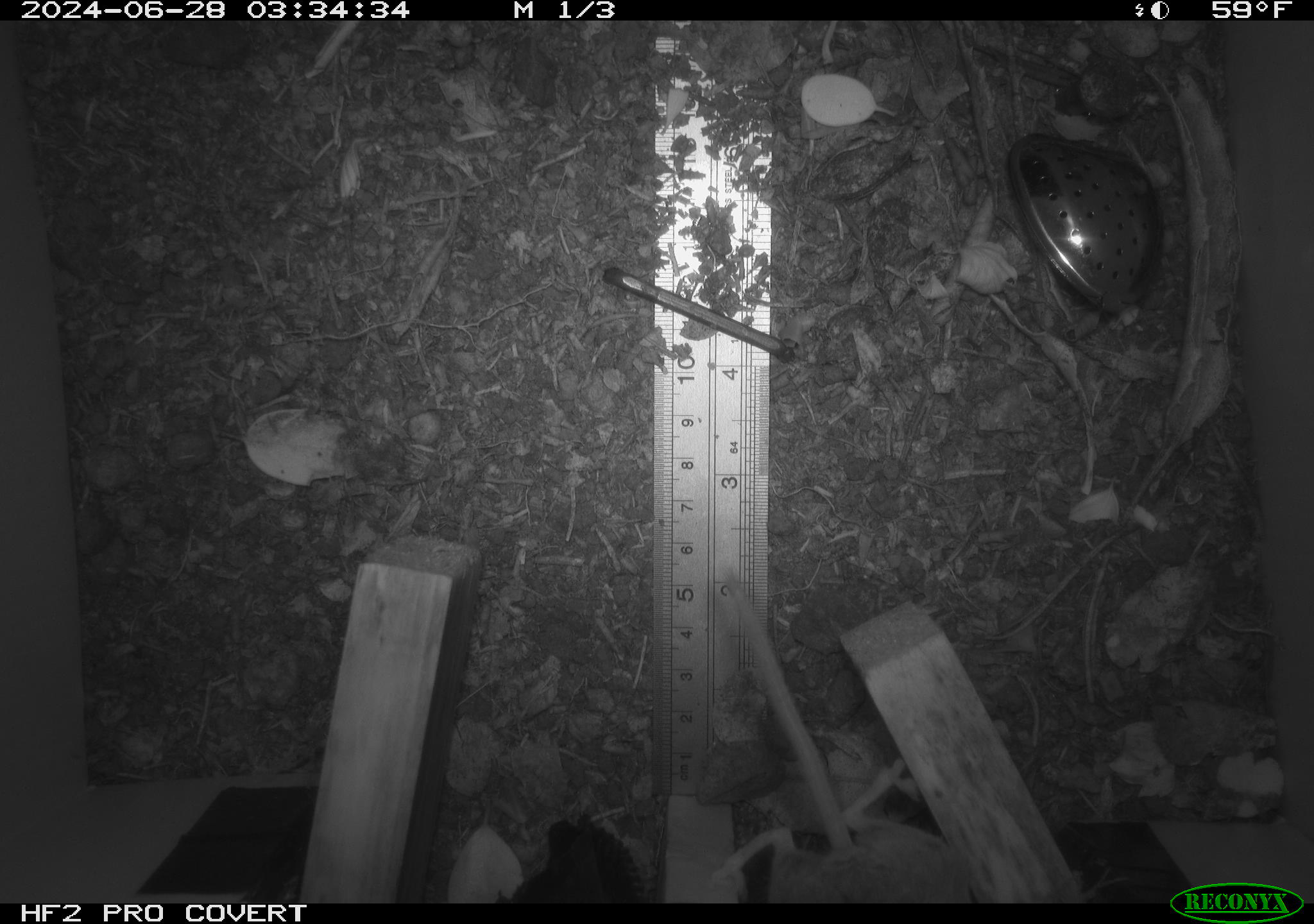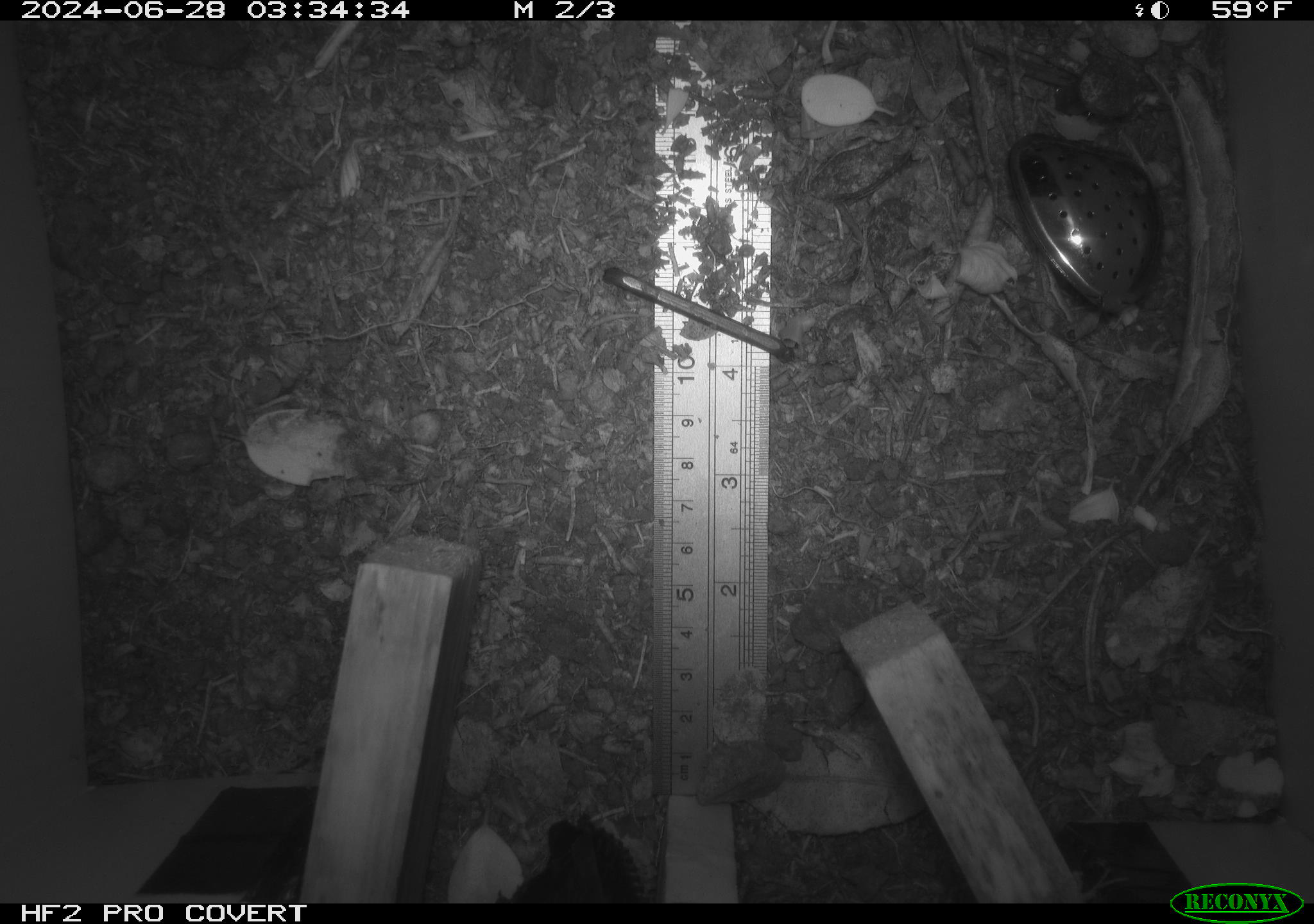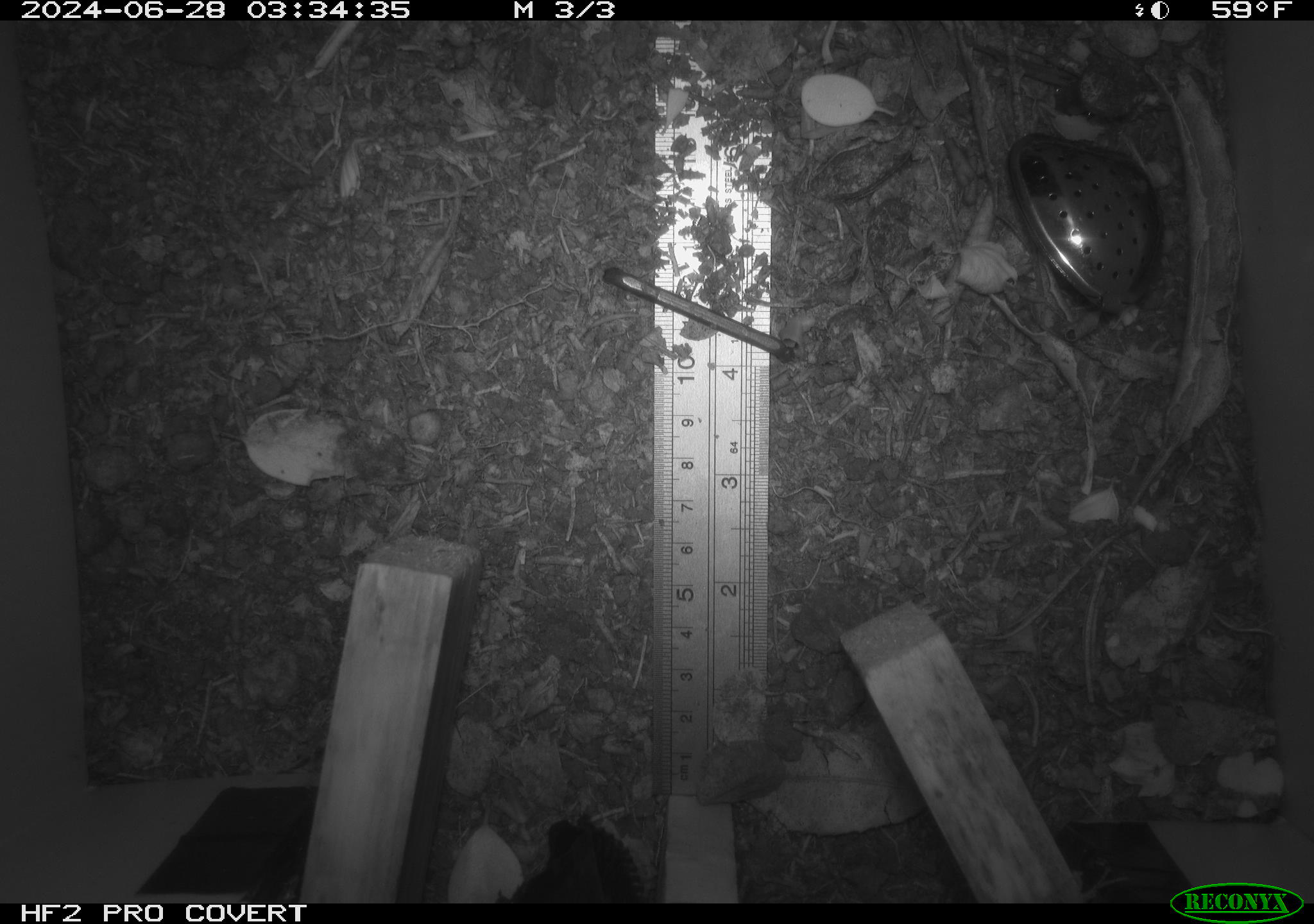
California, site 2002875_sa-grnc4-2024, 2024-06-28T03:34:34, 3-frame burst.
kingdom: Animalia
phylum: Chordata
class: Mammalia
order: Rodentia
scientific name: Rodentia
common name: rodent